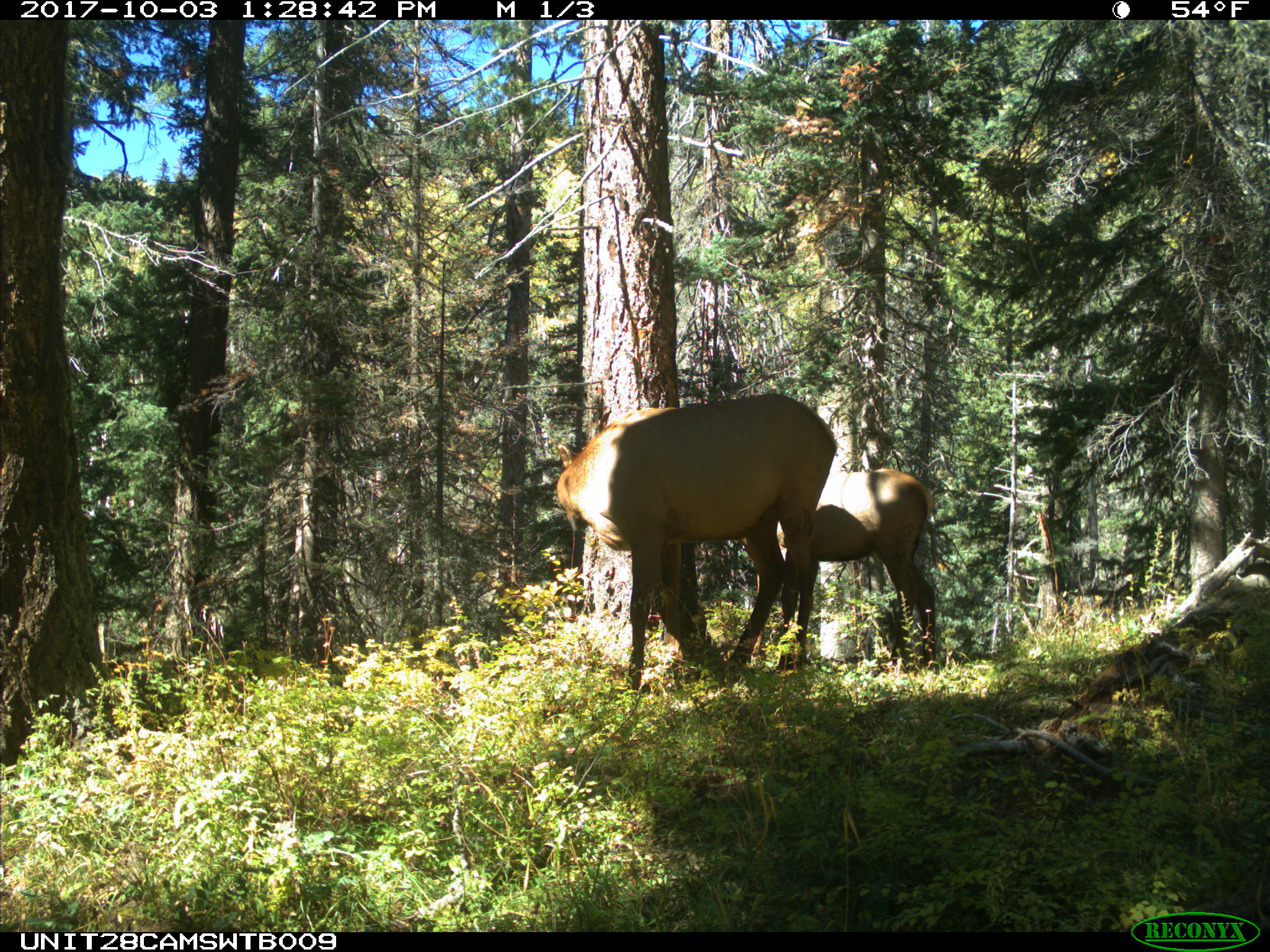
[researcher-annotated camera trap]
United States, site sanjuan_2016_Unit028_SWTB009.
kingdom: Animalia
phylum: Chordata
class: Mammalia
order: Artiodactyla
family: Cervidae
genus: Cervus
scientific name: Cervus elaphus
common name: red deer